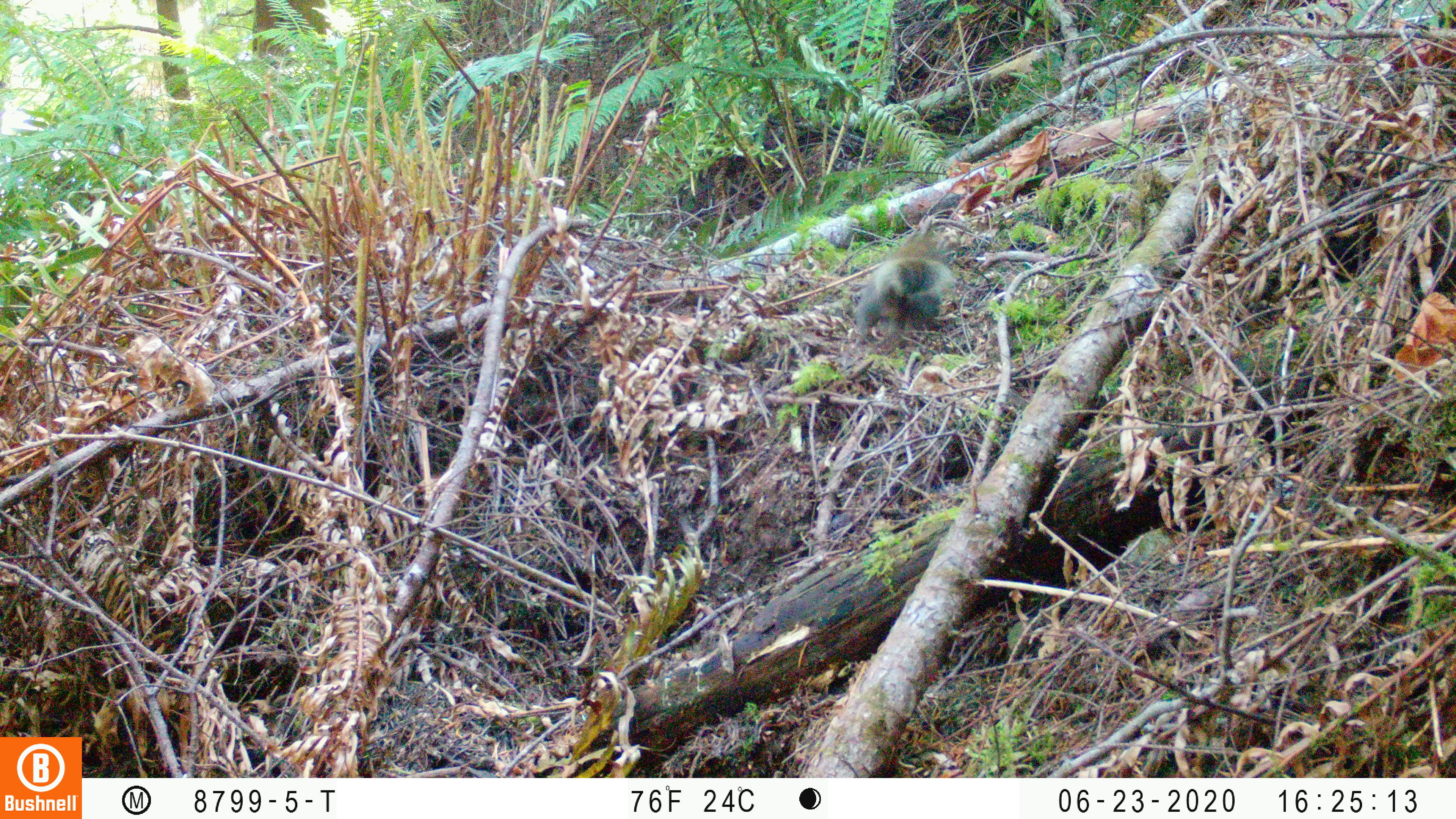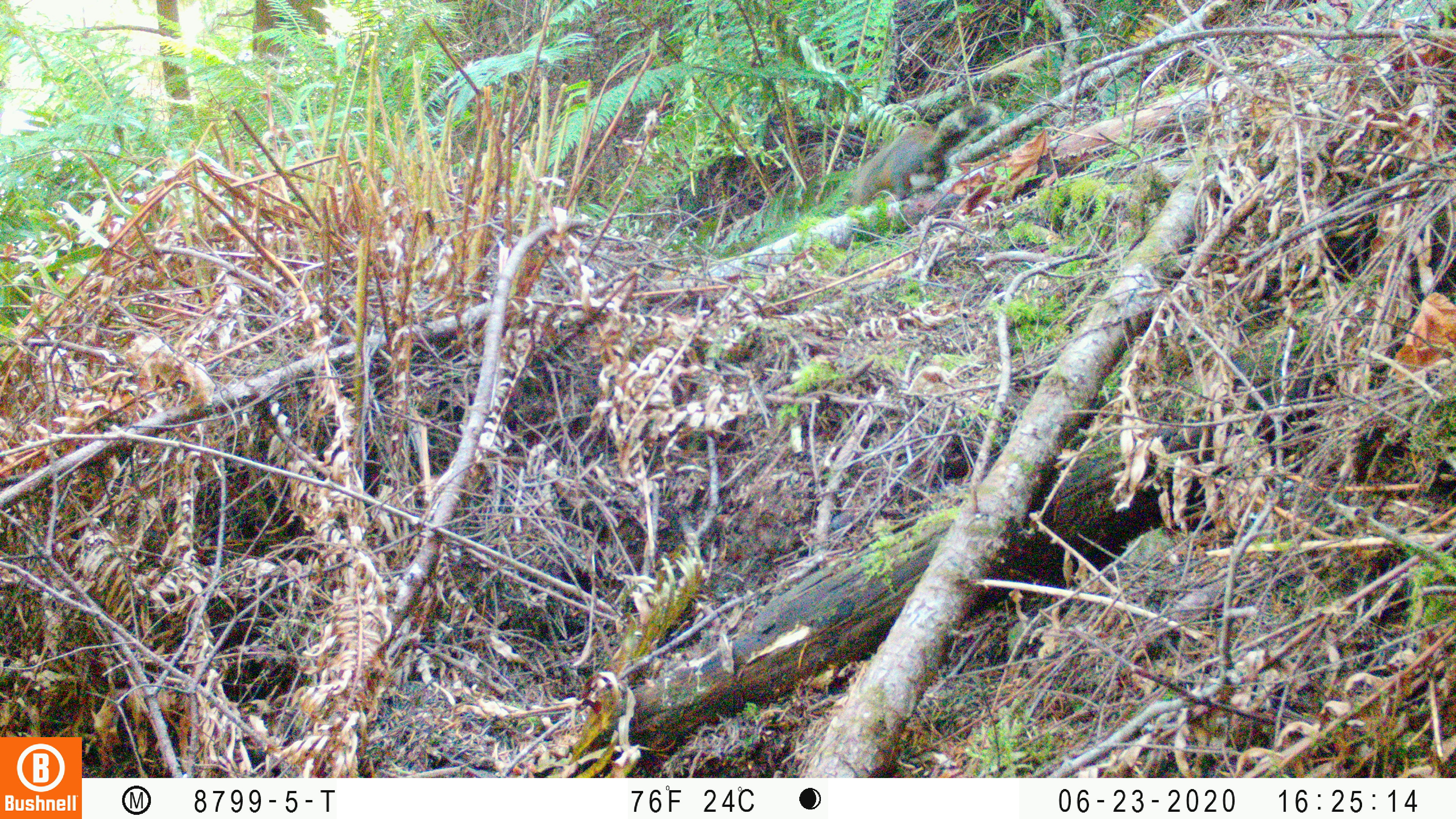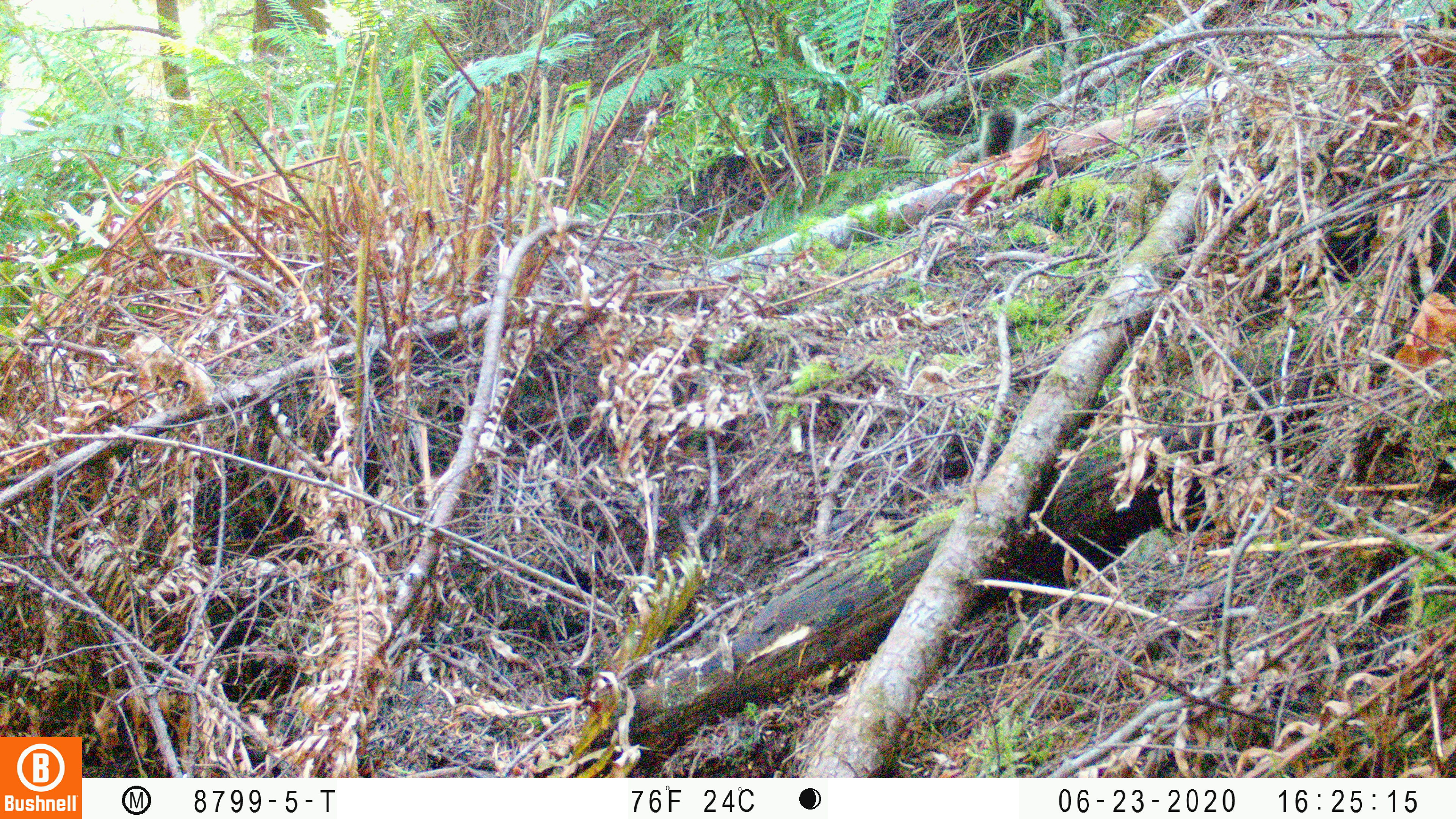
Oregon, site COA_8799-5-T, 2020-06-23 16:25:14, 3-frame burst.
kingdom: Animalia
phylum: Chordata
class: Mammalia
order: Rodentia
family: Sciuridae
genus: Tamiasciurus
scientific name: Tamiasciurus douglasii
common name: douglas squirrel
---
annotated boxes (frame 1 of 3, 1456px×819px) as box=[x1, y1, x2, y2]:
douglas squirrel: box=[846, 221, 953, 353]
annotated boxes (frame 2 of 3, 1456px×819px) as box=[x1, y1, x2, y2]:
douglas squirrel: box=[845, 91, 997, 210]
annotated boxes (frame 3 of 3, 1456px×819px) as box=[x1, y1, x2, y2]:
douglas squirrel: box=[949, 100, 1022, 176]